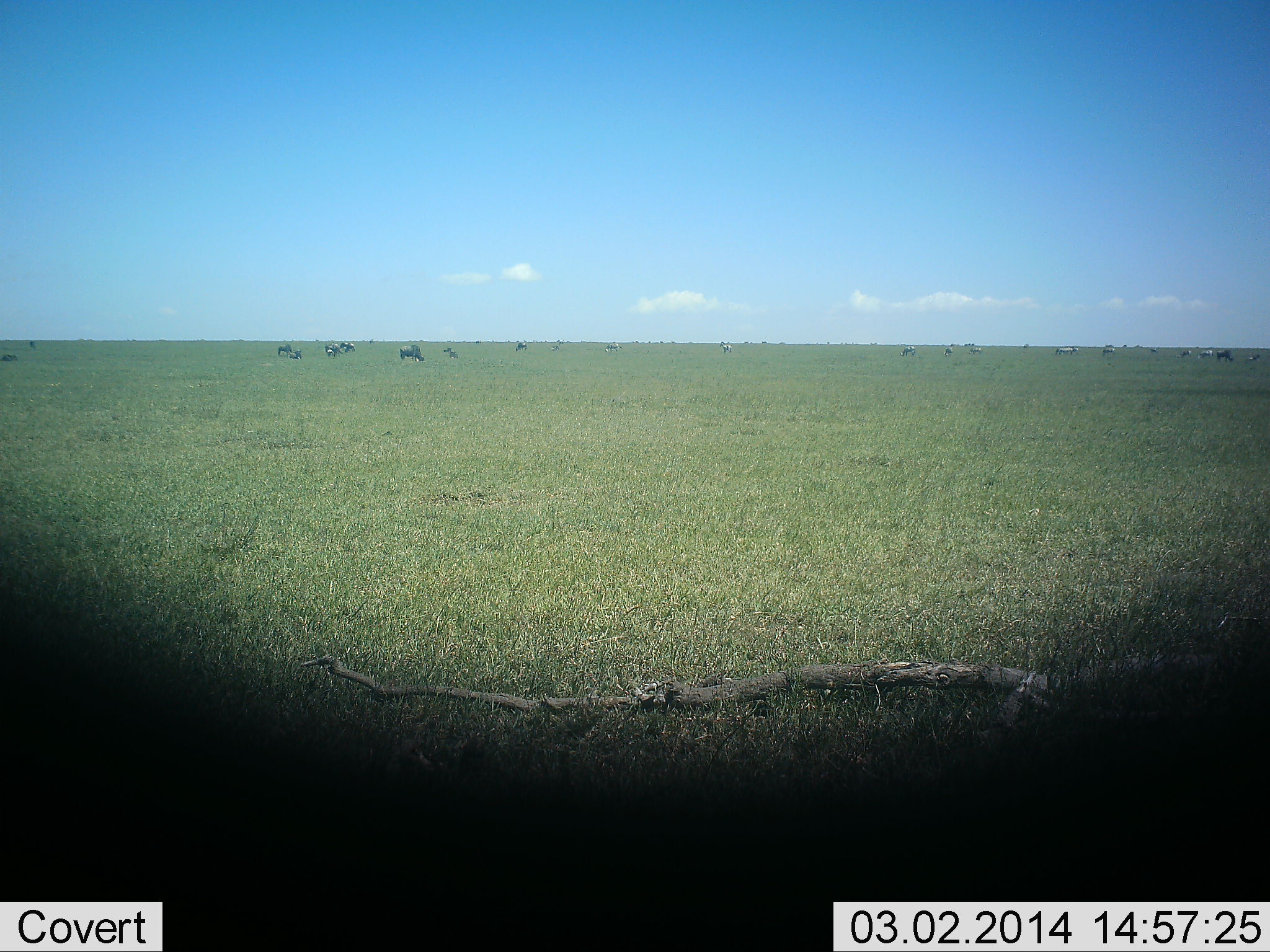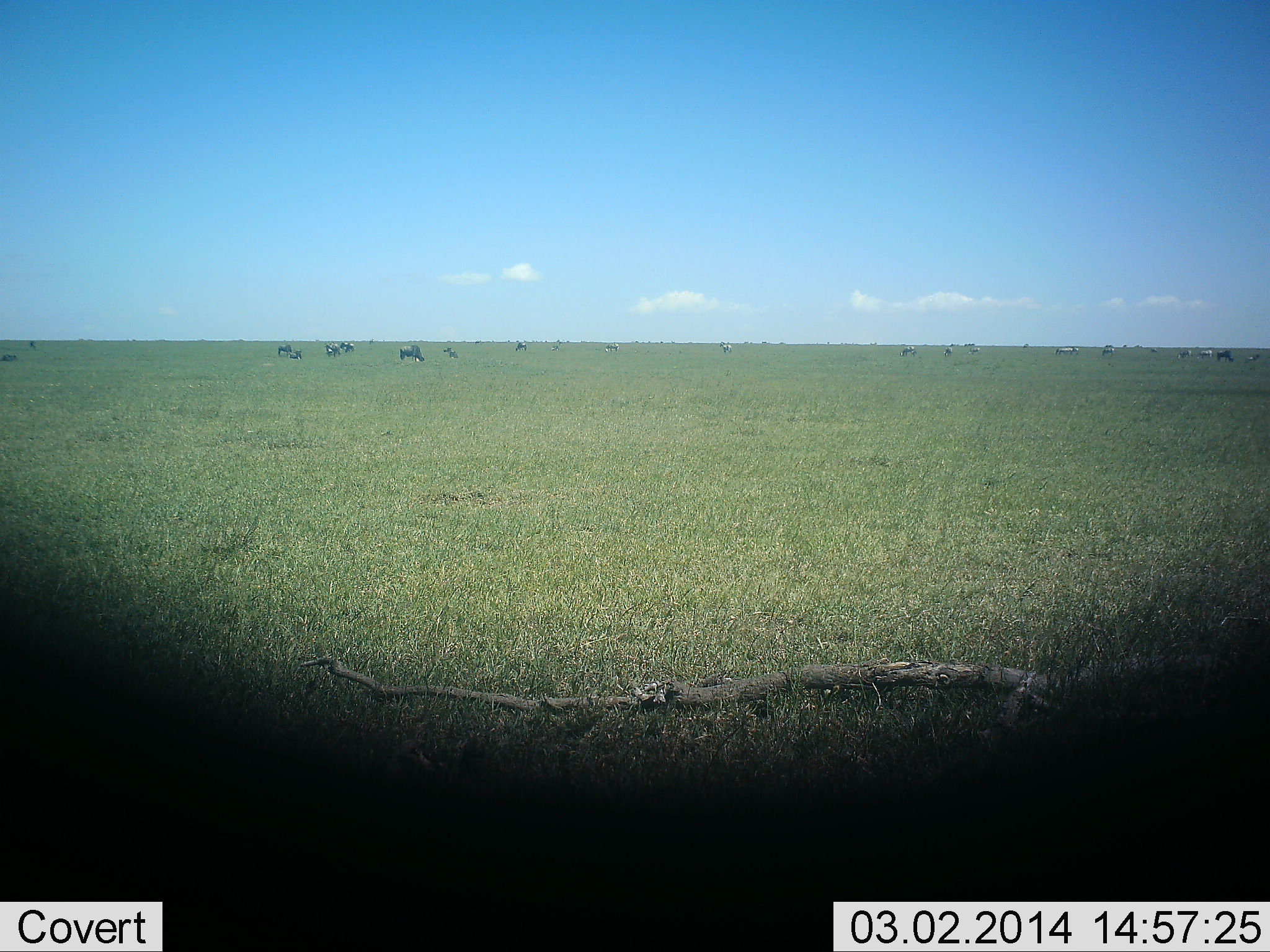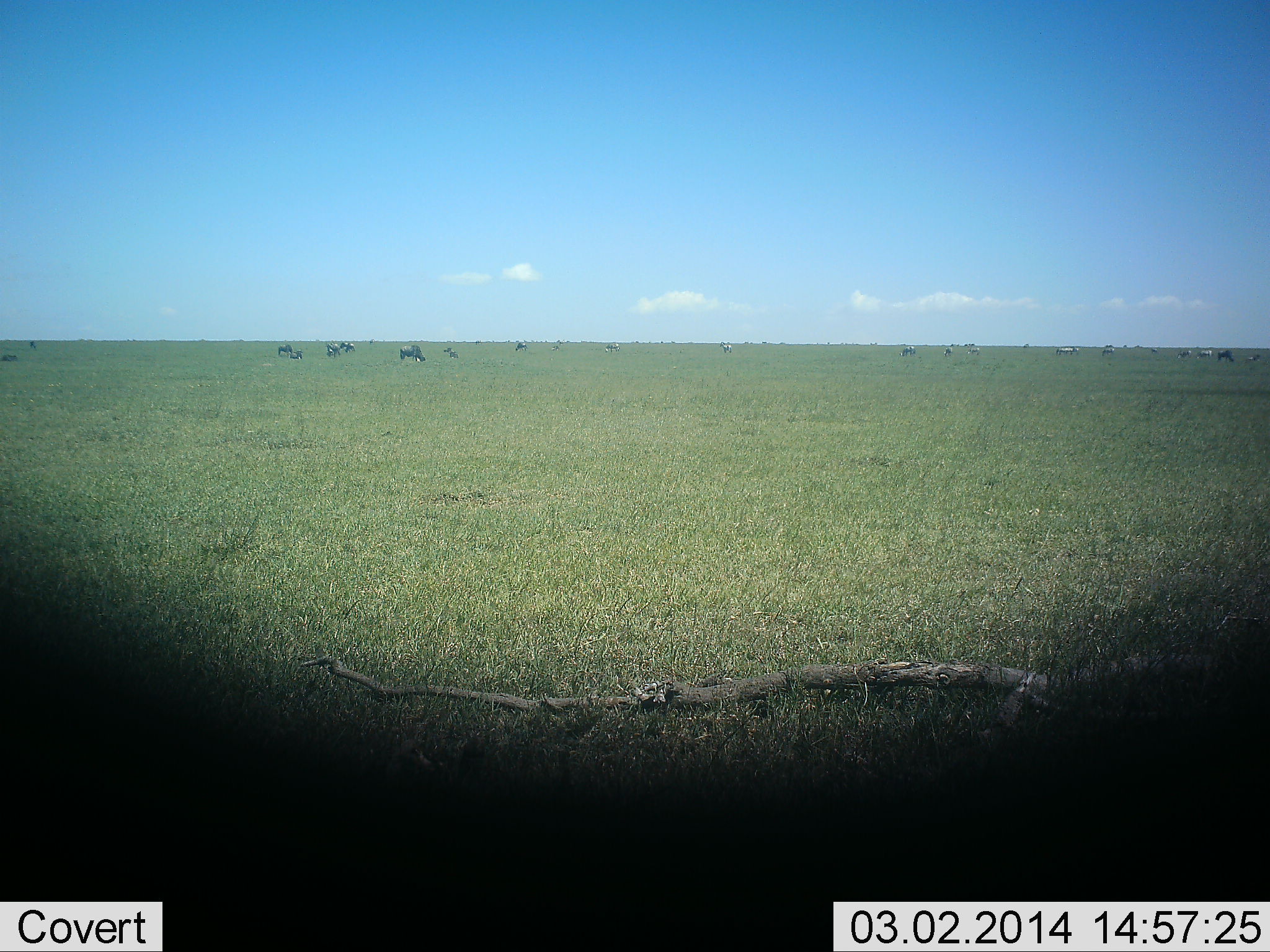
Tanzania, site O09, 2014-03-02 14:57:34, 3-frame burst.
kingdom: Animalia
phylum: Chordata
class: Mammalia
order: Artiodactyla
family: Bovidae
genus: Connochaetes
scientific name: Connochaetes taurinus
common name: blue wildebeest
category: wildebeest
Wildebeest (blue wildebeest) (Connochaetes taurinus), count 11-50. Behavior (volunteer vote fractions): standing 50%, resting 0%, moving 12%, interacting 0%. Young present (vote fraction): 0%. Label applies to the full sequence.